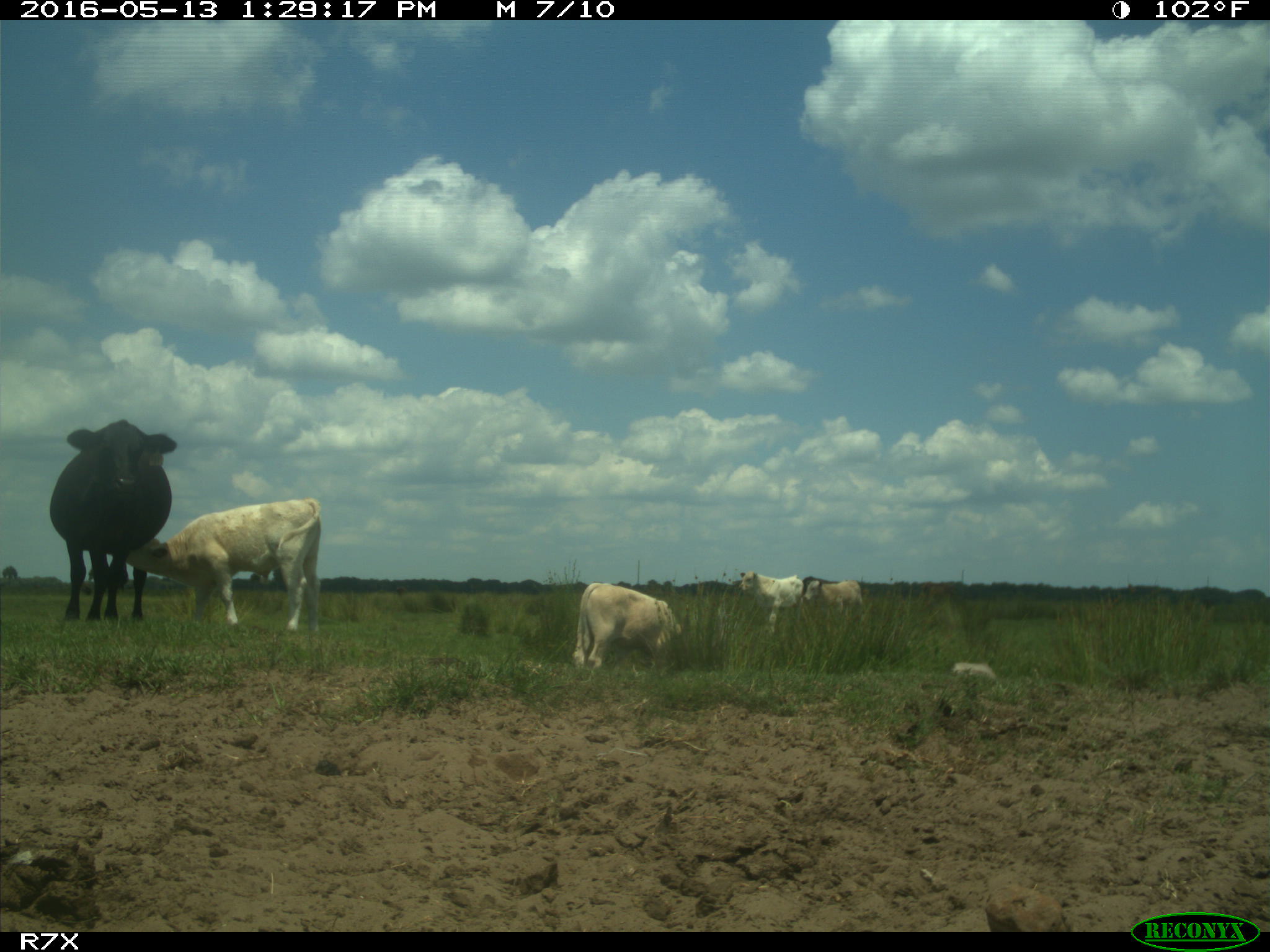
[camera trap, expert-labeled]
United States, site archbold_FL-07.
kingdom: Animalia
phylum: Chordata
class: Mammalia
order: Artiodactyla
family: Bovidae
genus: Bos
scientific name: Bos taurus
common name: domestic cow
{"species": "Bos taurus (domestic cow)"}